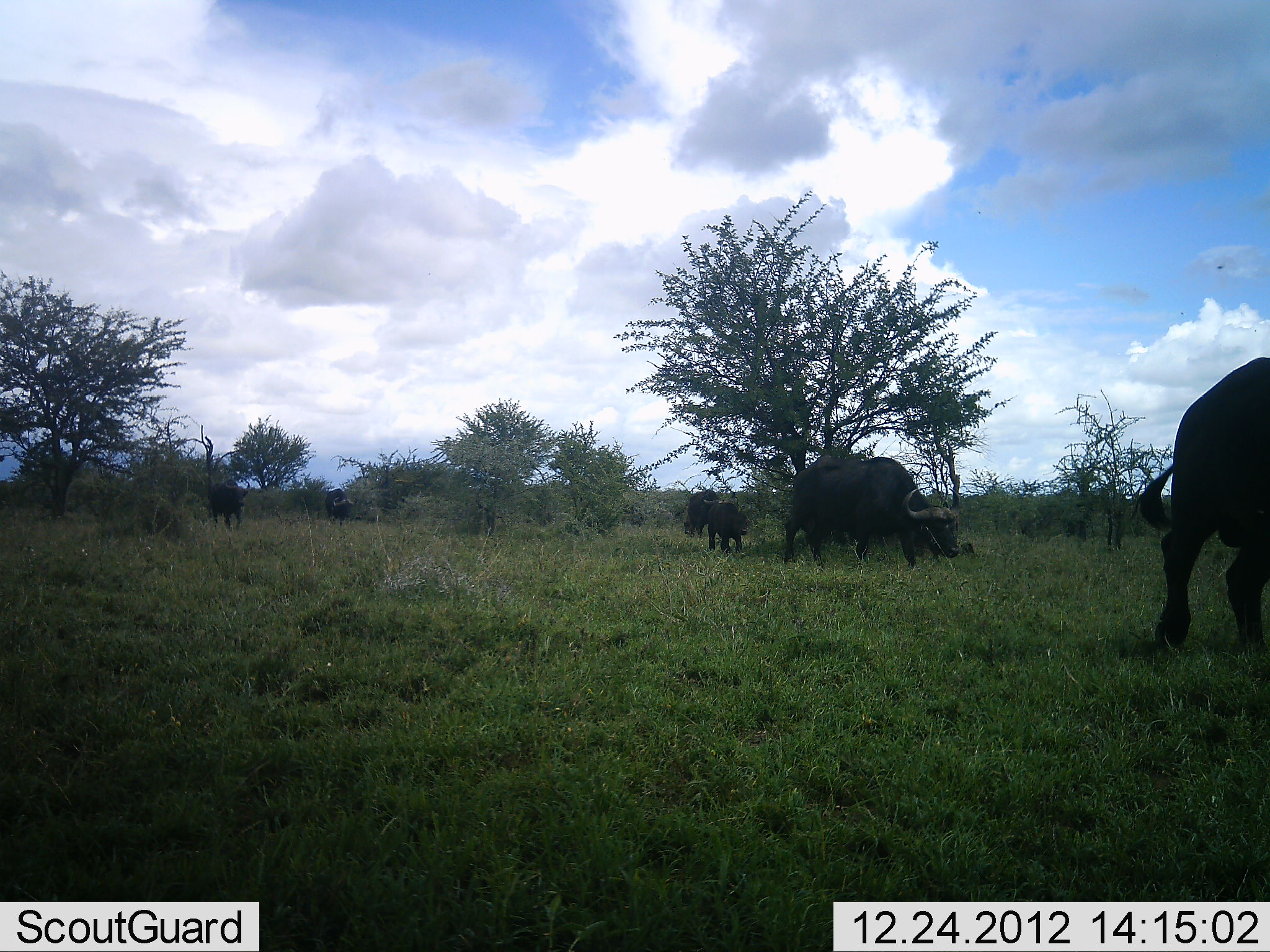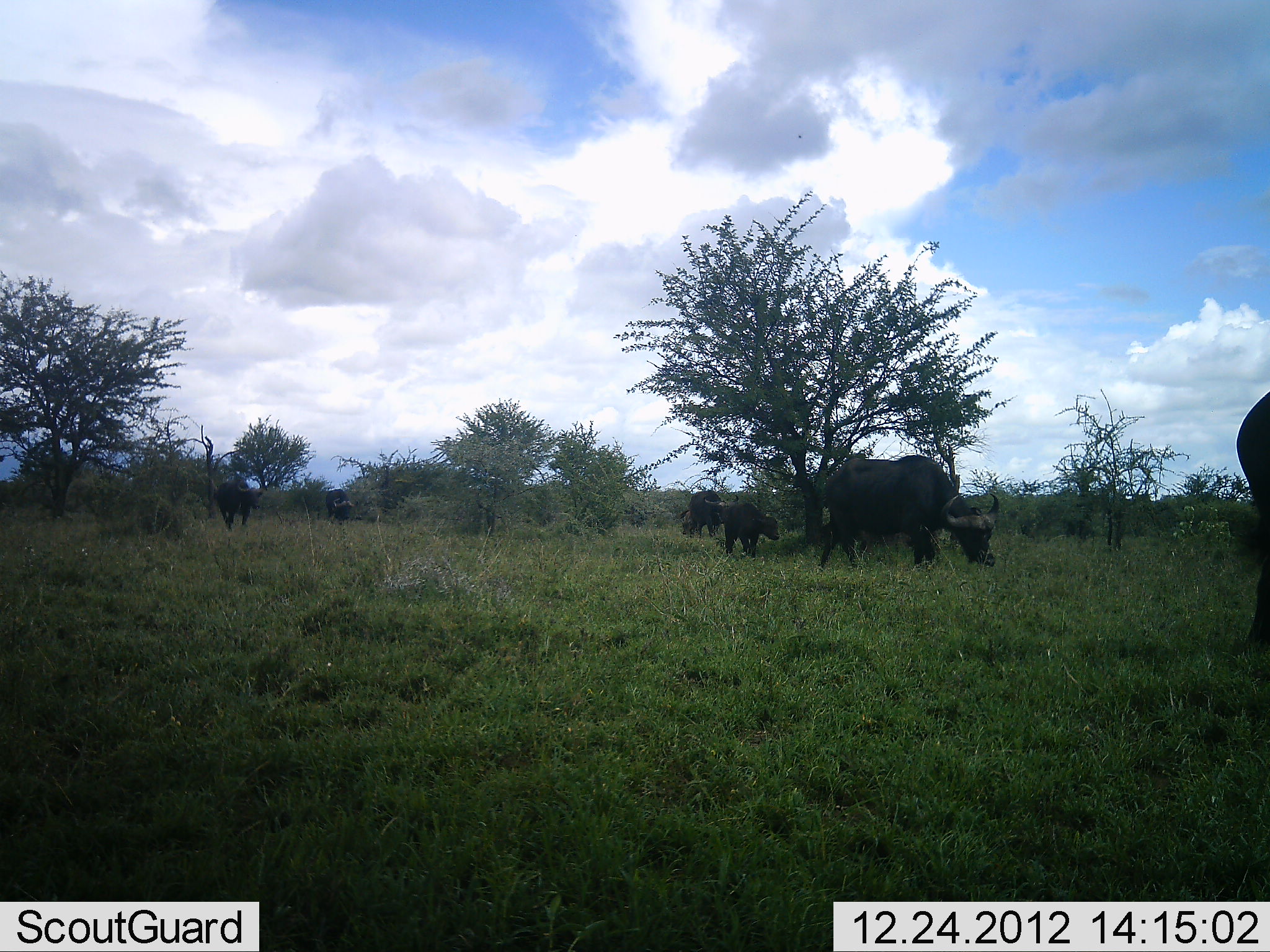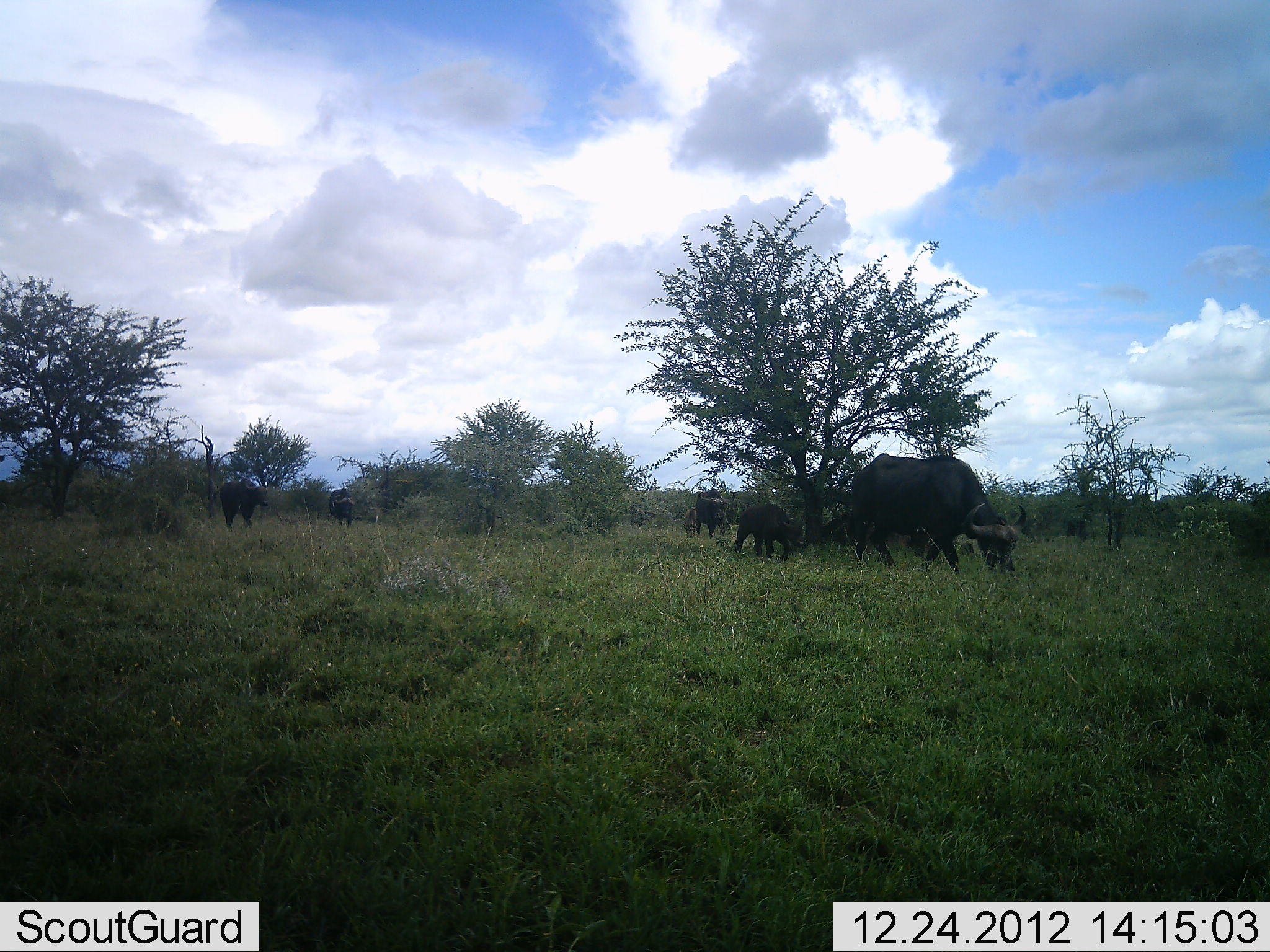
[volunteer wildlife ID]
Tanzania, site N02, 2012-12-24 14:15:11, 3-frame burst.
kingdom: Animalia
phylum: Chordata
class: Mammalia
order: Artiodactyla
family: Bovidae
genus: Syncerus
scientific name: Syncerus caffer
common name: cape buffalo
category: buffalo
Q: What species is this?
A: Buffalo (cape buffalo) (Syncerus caffer).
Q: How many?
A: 6.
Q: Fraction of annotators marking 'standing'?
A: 8%.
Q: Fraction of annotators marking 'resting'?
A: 0%.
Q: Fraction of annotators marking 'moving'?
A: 87%.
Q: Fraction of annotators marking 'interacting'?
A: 0%.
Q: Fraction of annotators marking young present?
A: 63%.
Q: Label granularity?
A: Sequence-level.